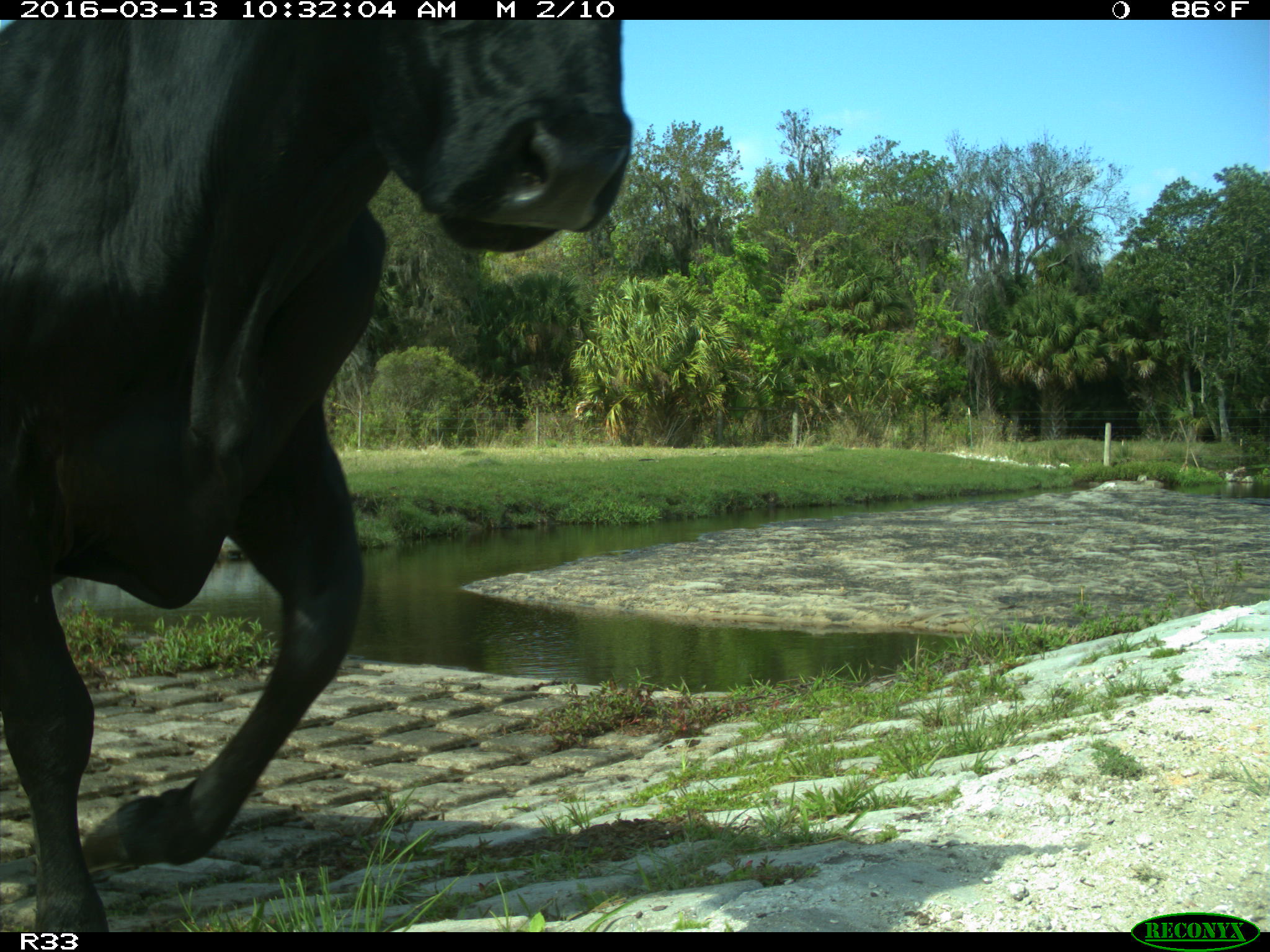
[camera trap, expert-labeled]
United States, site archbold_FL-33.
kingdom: Animalia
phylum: Chordata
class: Mammalia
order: Artiodactyla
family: Bovidae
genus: Bos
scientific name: Bos taurus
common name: domestic cow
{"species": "Bos taurus (domestic cow)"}